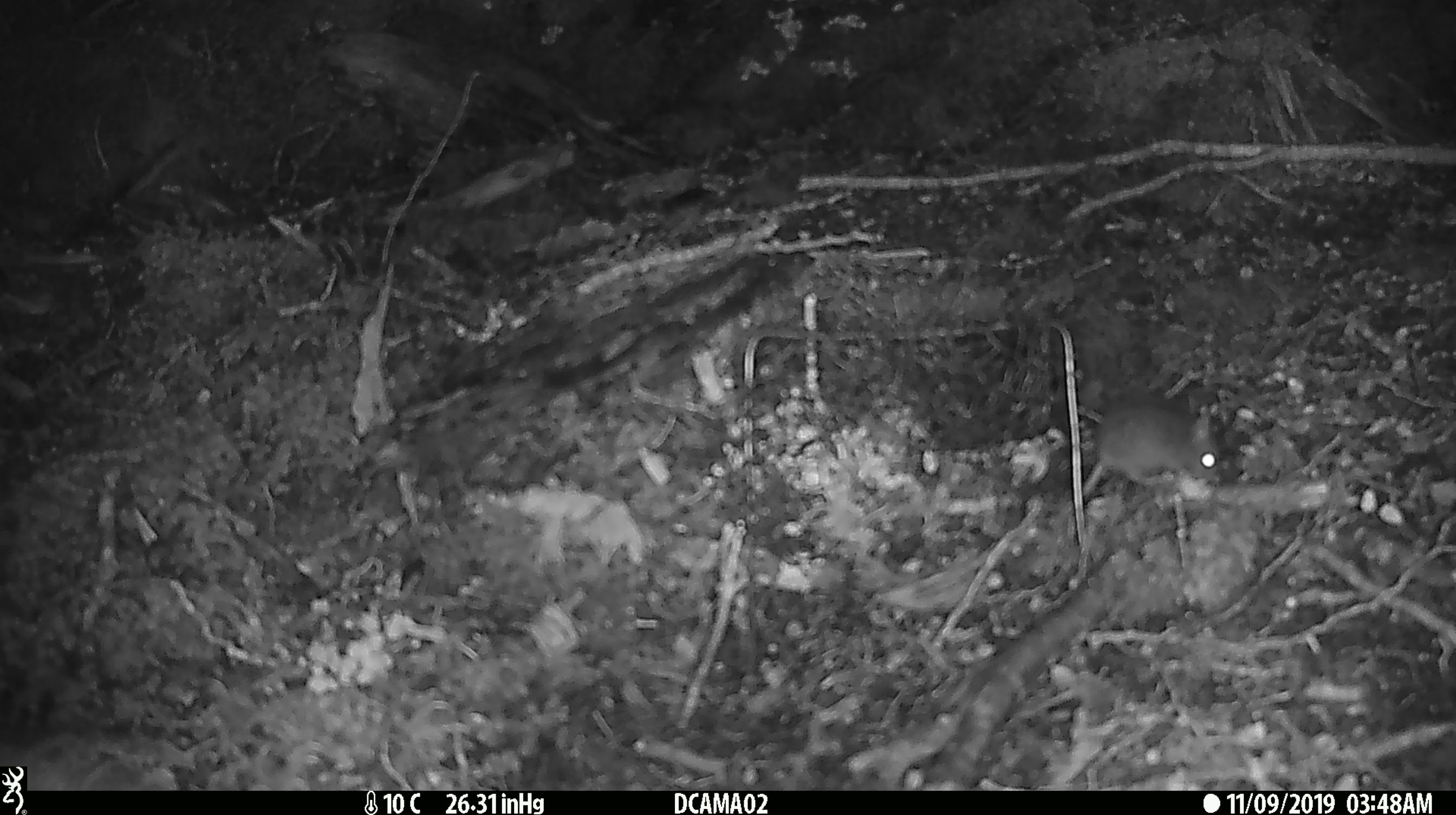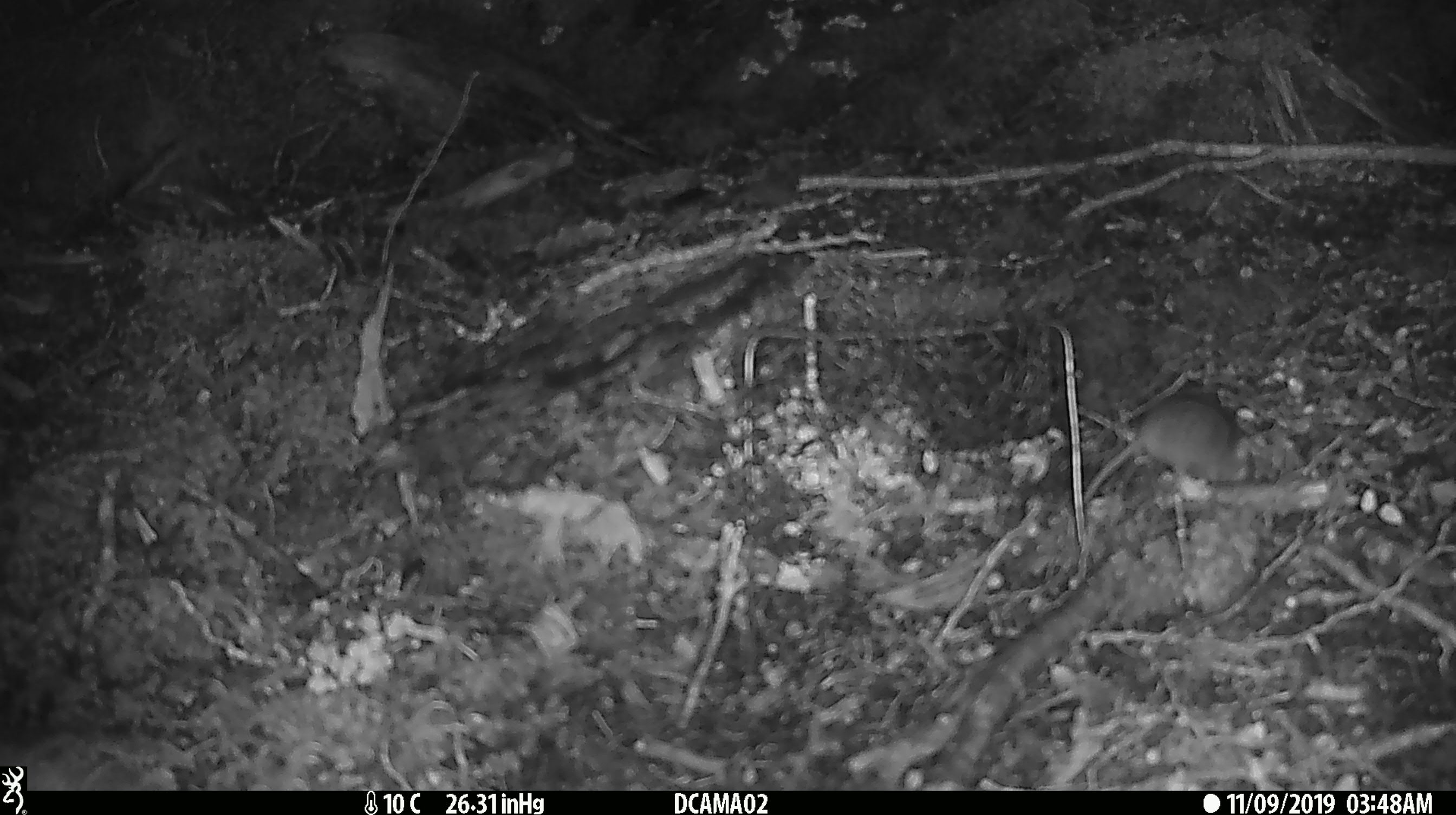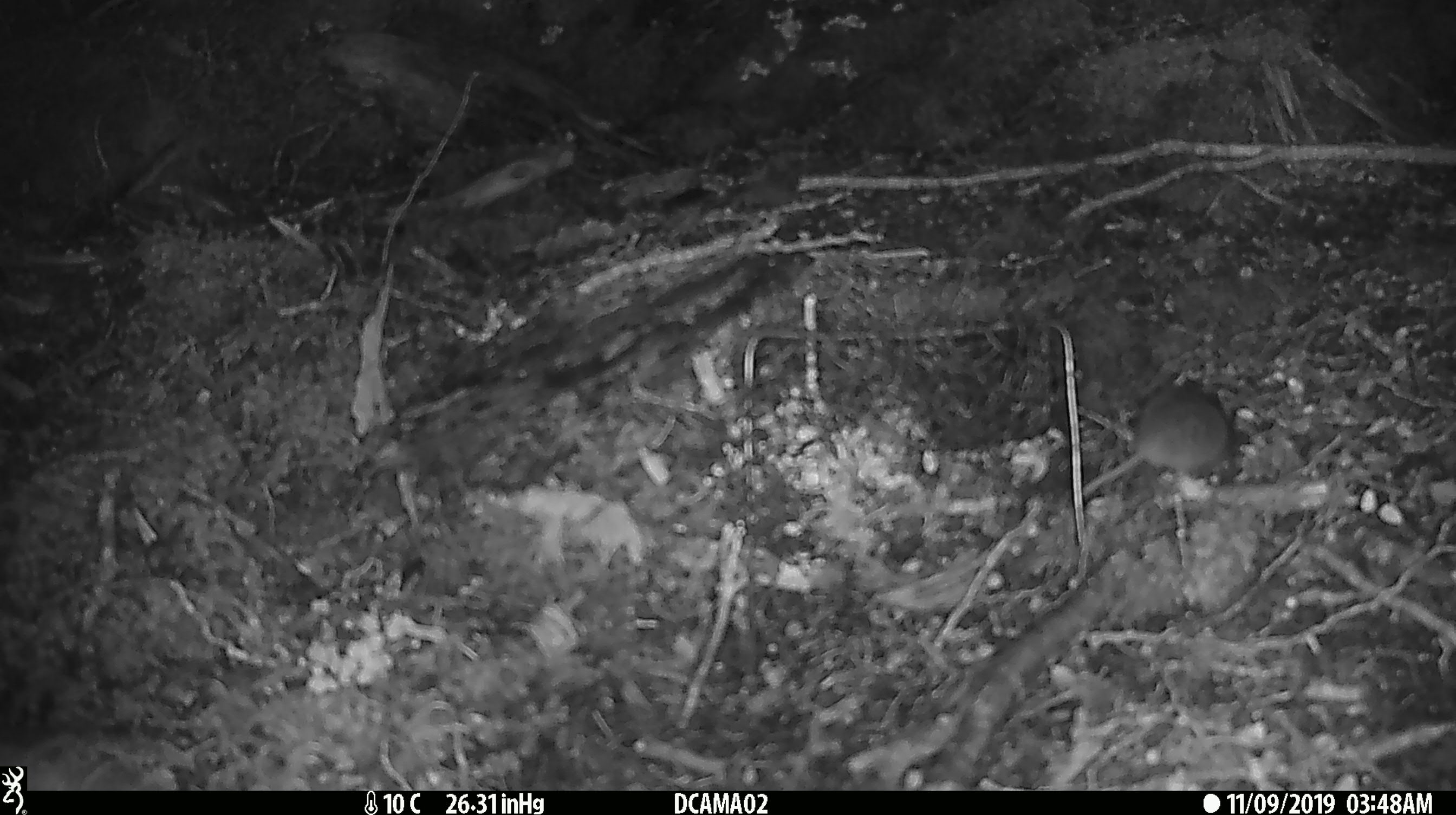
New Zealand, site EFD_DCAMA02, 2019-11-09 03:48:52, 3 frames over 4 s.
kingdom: Animalia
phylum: Chordata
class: Mammalia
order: Rodentia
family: Muridae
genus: Mus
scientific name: Mus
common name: mouse